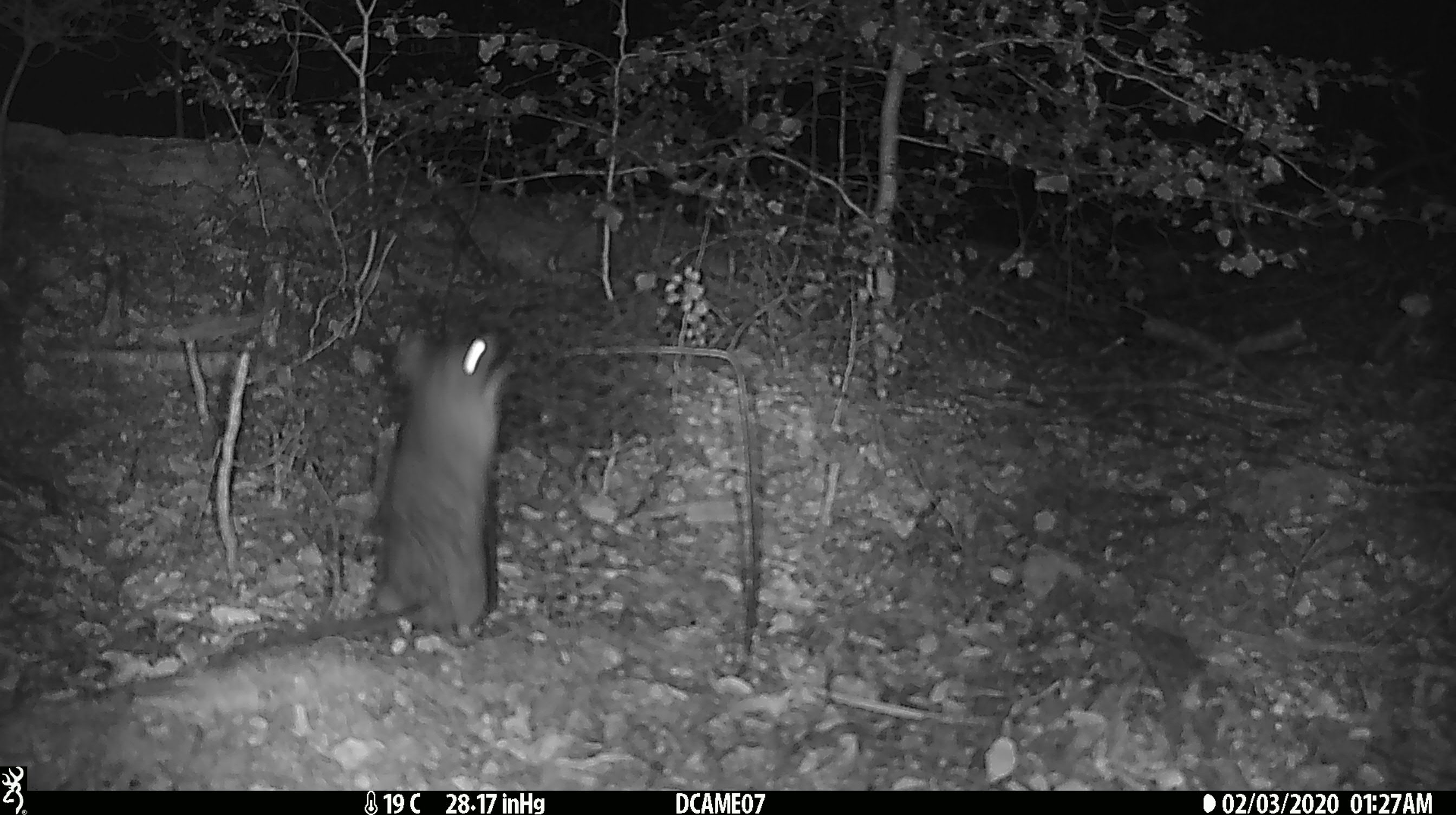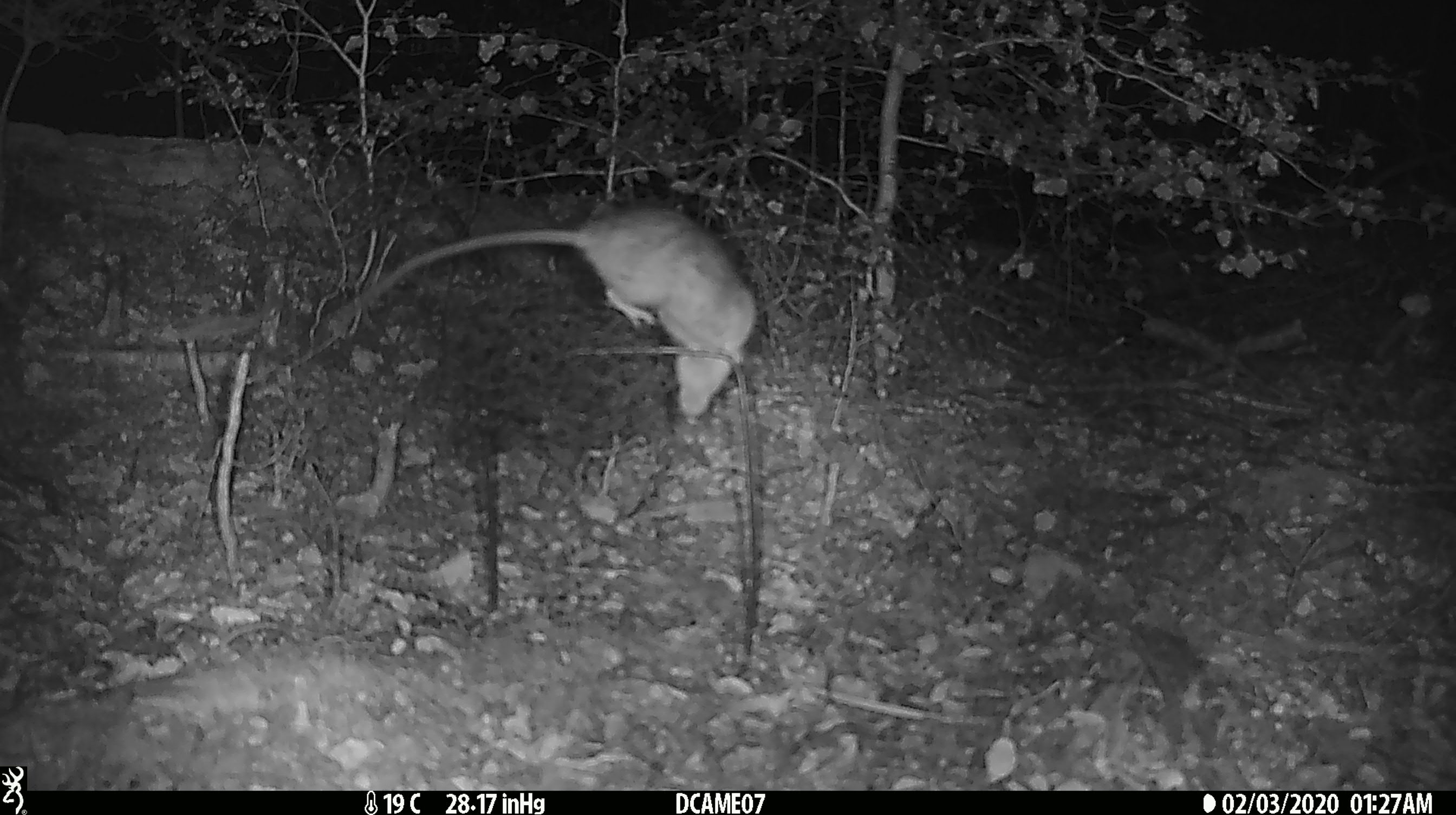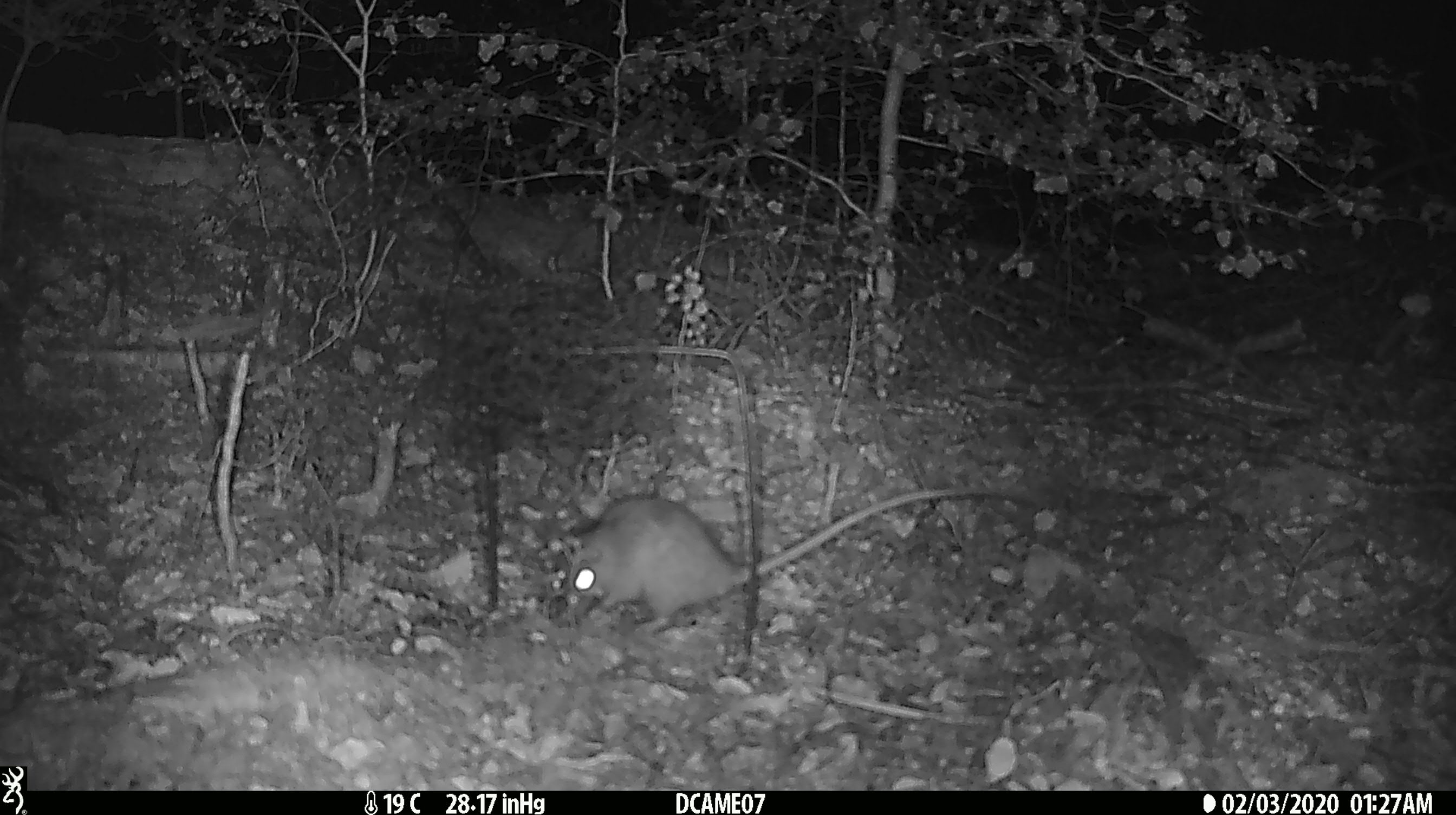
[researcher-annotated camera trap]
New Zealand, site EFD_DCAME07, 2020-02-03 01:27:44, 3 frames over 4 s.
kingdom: Animalia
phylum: Chordata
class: Mammalia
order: Rodentia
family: Muridae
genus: Rattus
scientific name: Rattus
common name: rat